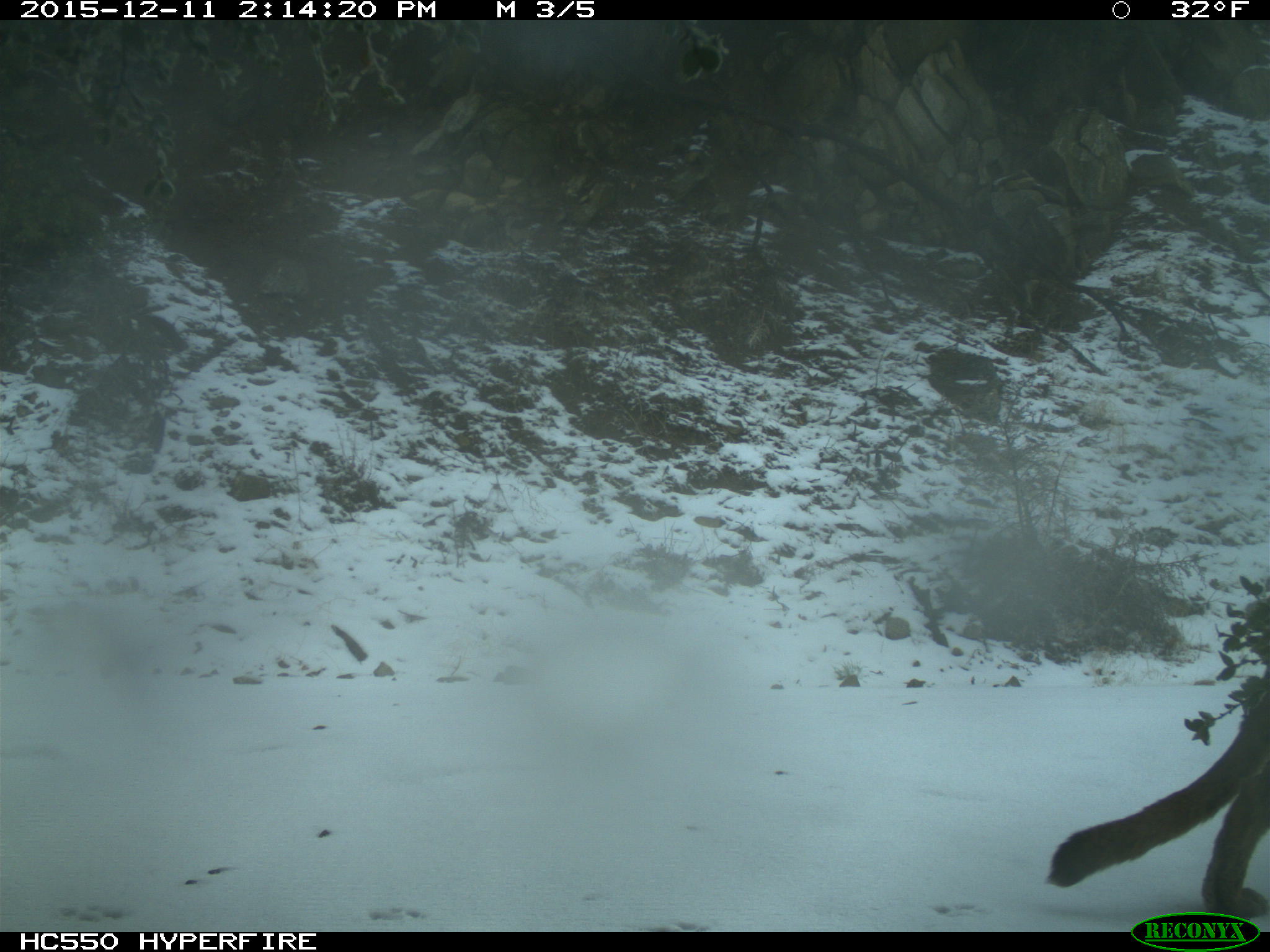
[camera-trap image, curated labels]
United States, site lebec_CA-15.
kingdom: Animalia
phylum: Chordata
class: Mammalia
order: Carnivora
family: Felidae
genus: Puma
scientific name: Puma concolor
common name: mountain lion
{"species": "Puma concolor (mountain lion)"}